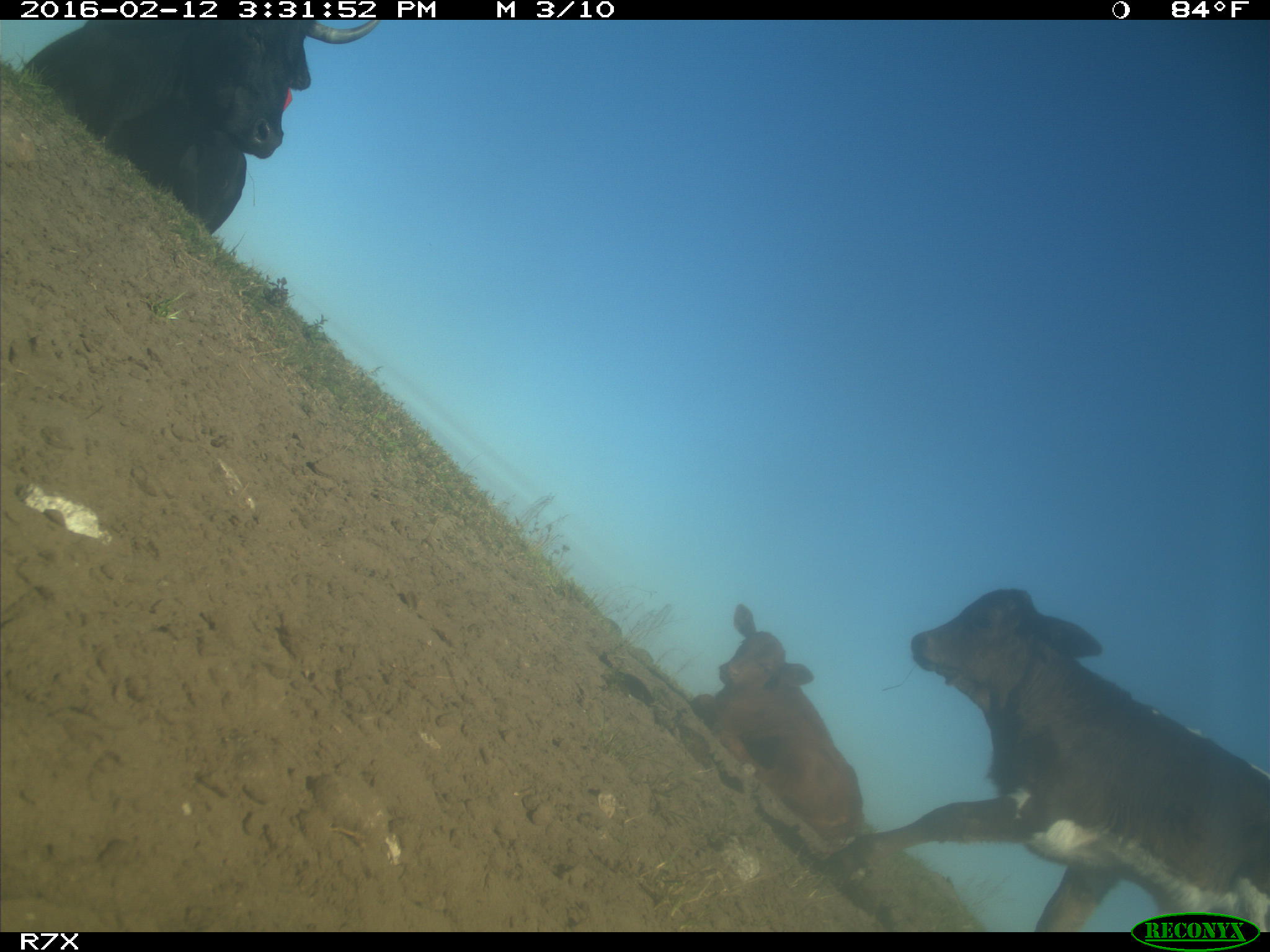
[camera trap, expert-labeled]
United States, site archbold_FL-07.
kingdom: Animalia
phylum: Chordata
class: Mammalia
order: Artiodactyla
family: Bovidae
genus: Bos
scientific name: Bos taurus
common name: domestic cow